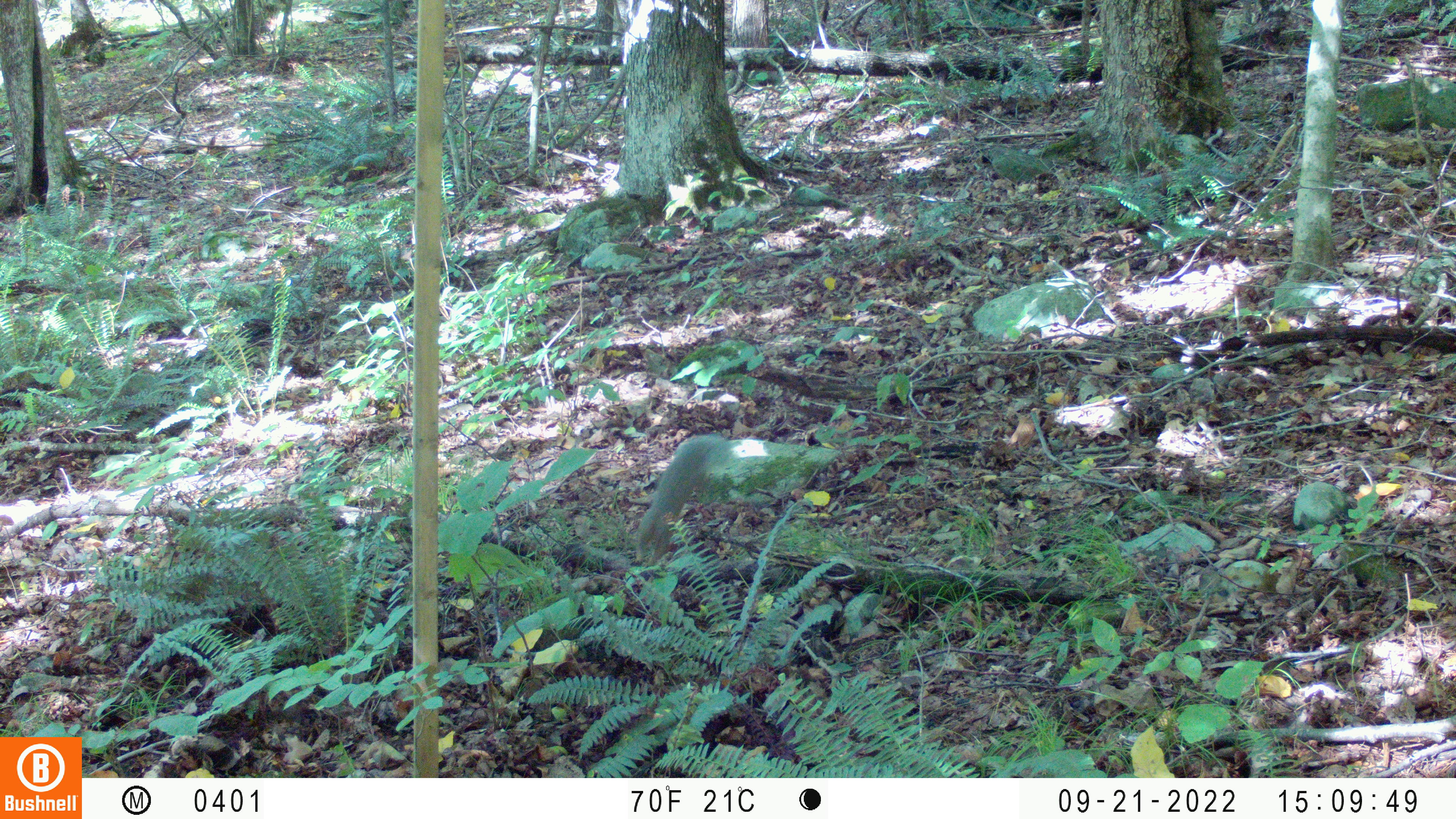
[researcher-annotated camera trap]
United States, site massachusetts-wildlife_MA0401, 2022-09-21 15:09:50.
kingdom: Animalia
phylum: Chordata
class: Mammalia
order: Rodentia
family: Sciuridae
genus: Sciurus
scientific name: Sciurus carolinensis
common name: gray squirrel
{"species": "gray squirrel (Sciurus carolinensis)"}